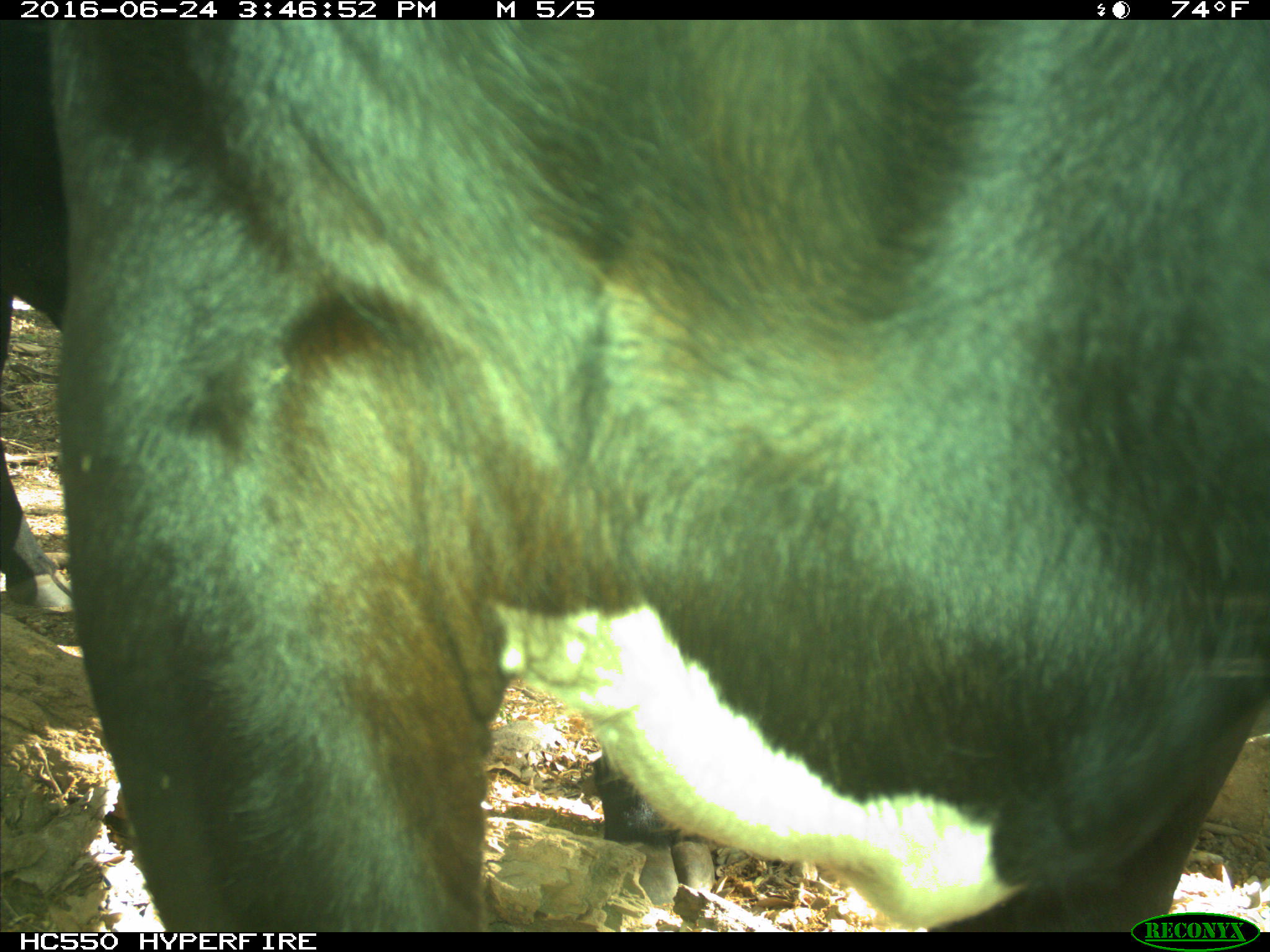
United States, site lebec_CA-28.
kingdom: Animalia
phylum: Chordata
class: Mammalia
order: Artiodactyla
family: Bovidae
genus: Bos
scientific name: Bos taurus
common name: domestic cow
Bos taurus (domestic cow).